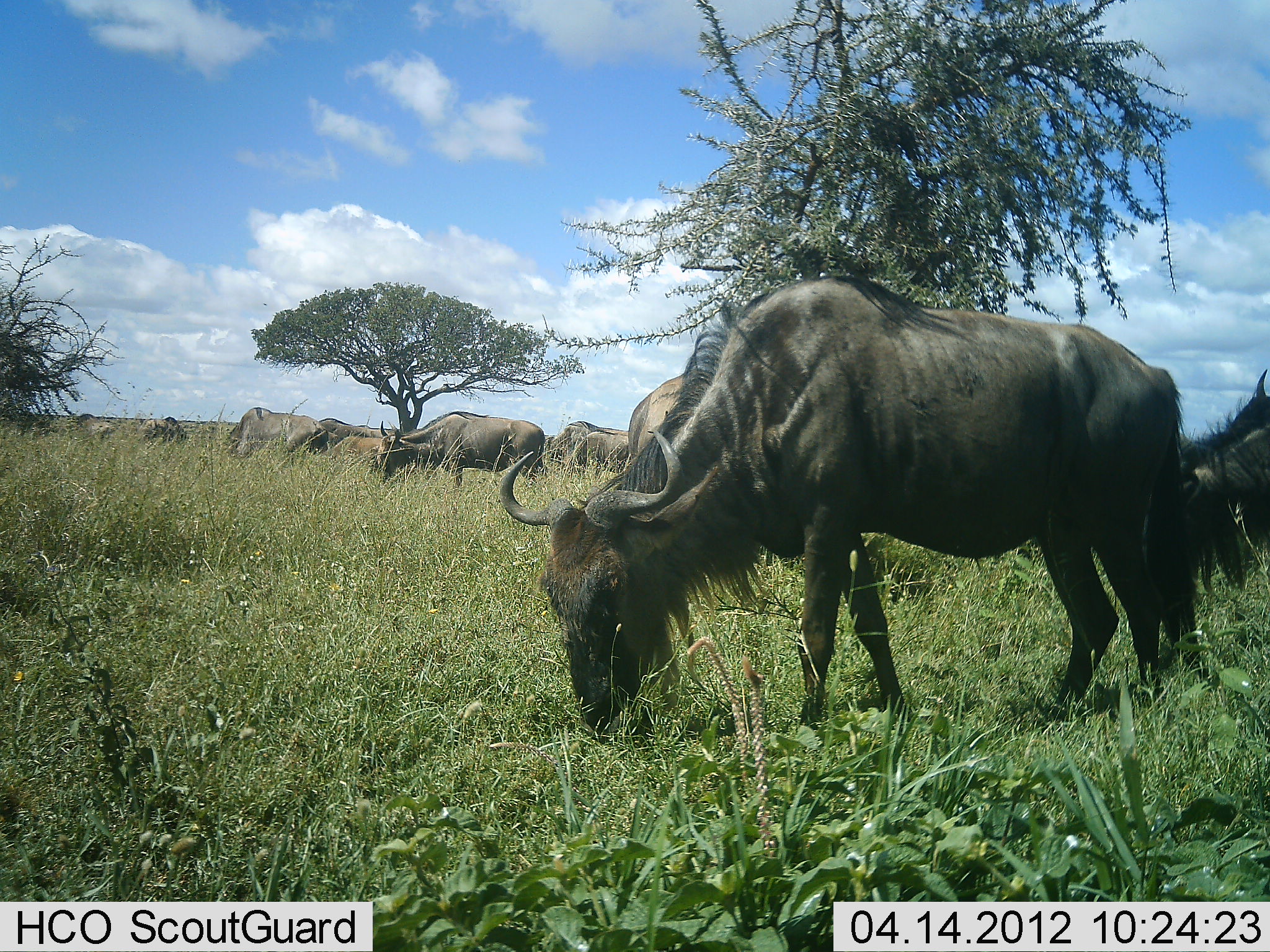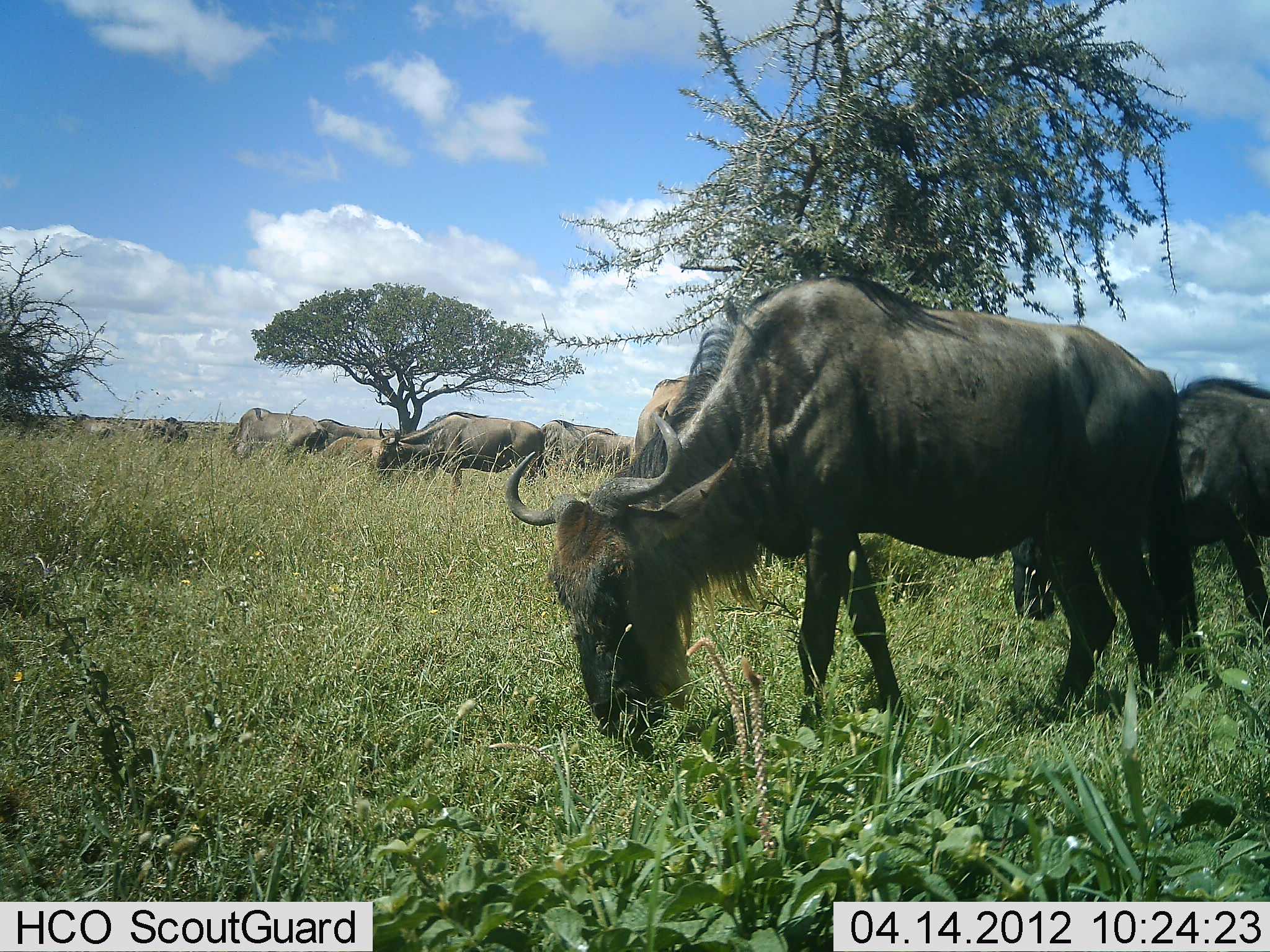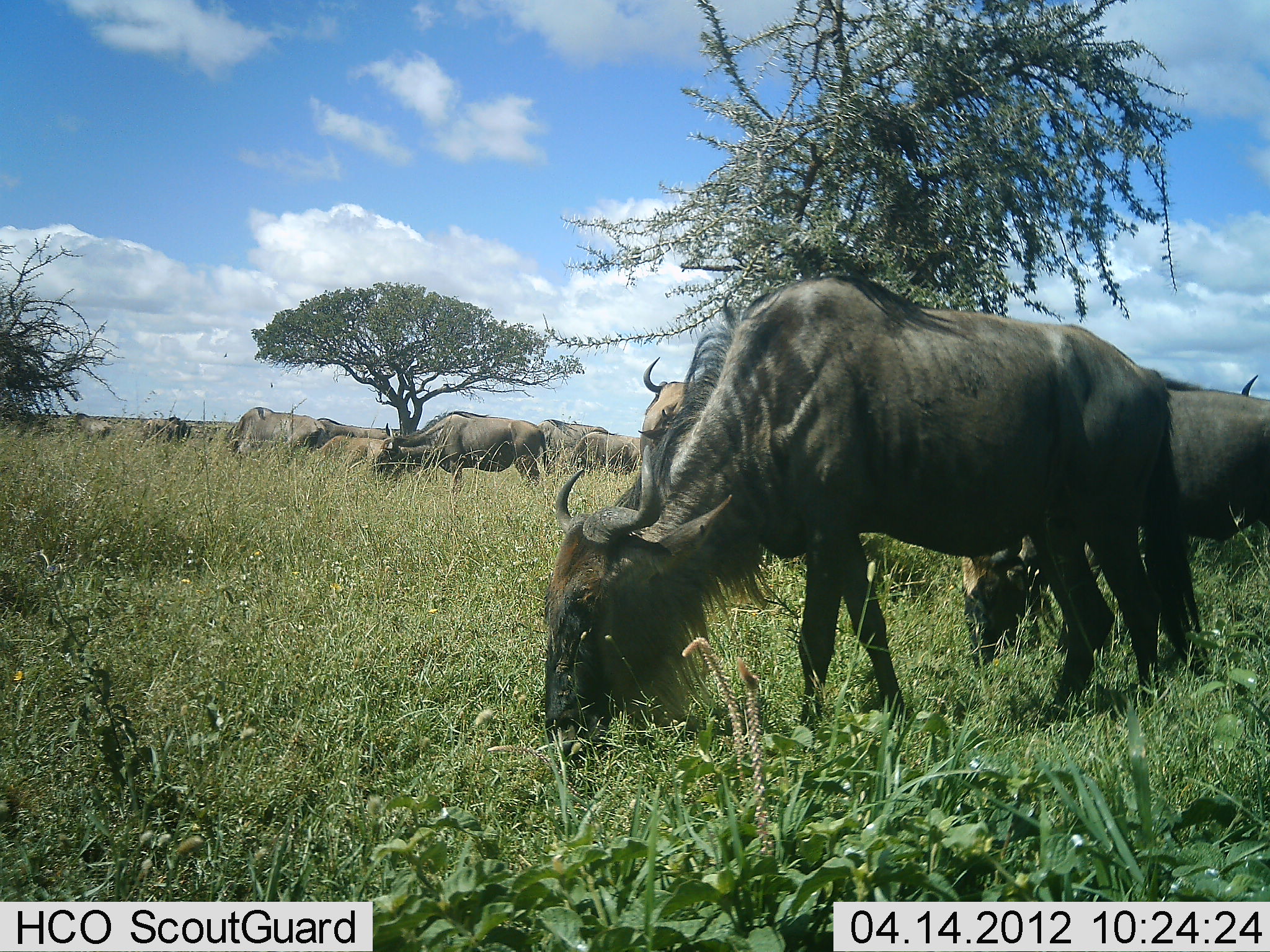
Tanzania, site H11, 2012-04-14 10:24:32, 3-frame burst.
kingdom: Animalia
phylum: Chordata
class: Mammalia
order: Artiodactyla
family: Bovidae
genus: Connochaetes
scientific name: Connochaetes taurinus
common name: blue wildebeest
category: wildebeest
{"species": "wildebeest (blue wildebeest) (Connochaetes taurinus)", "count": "11-50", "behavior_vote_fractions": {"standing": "31%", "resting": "0%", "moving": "28%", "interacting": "0%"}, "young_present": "9%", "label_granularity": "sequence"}